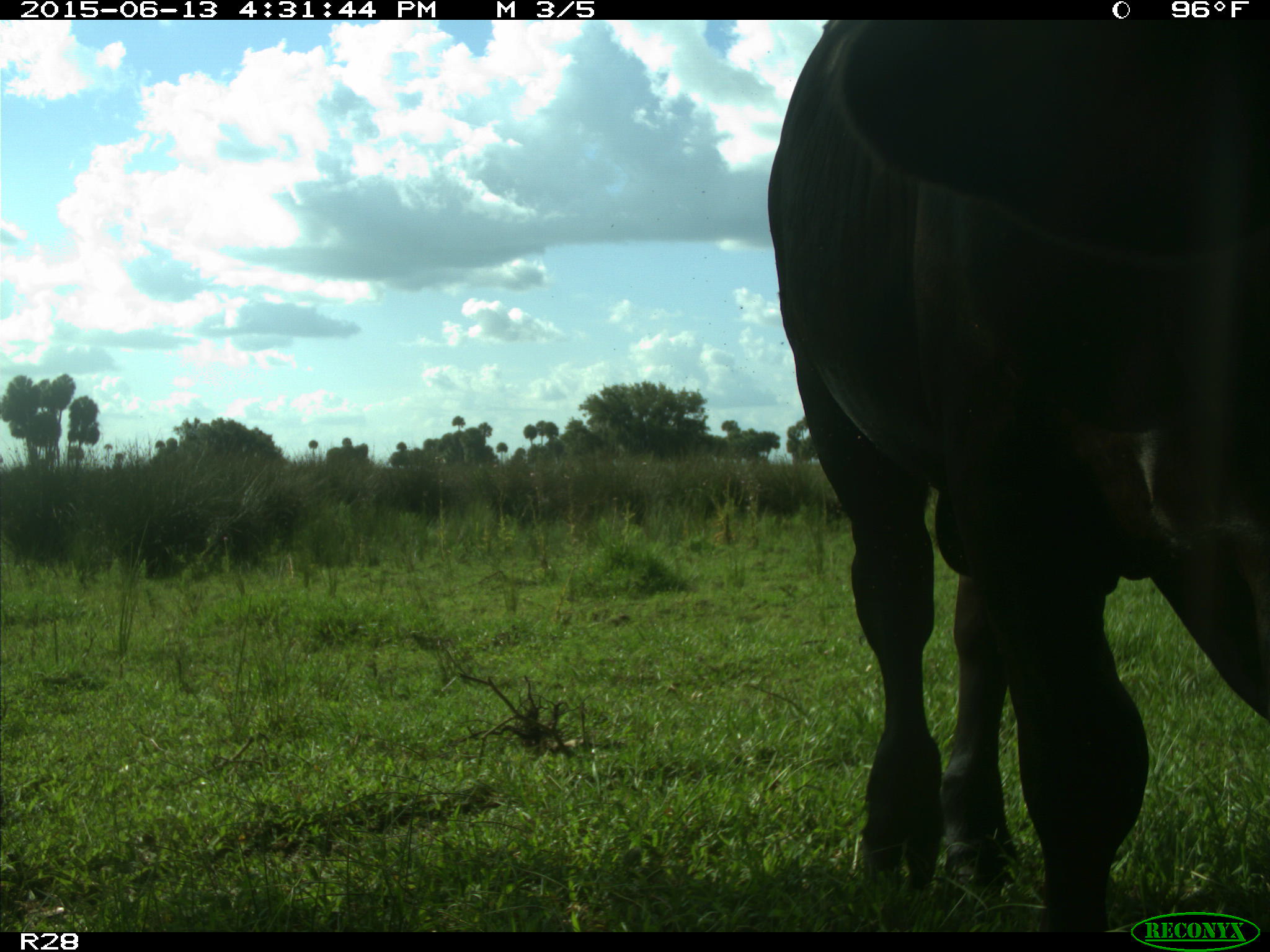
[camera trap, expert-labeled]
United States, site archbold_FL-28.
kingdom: Animalia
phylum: Chordata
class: Mammalia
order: Artiodactyla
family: Bovidae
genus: Bos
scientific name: Bos taurus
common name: domestic cow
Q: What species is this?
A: Bos taurus (domestic cow).